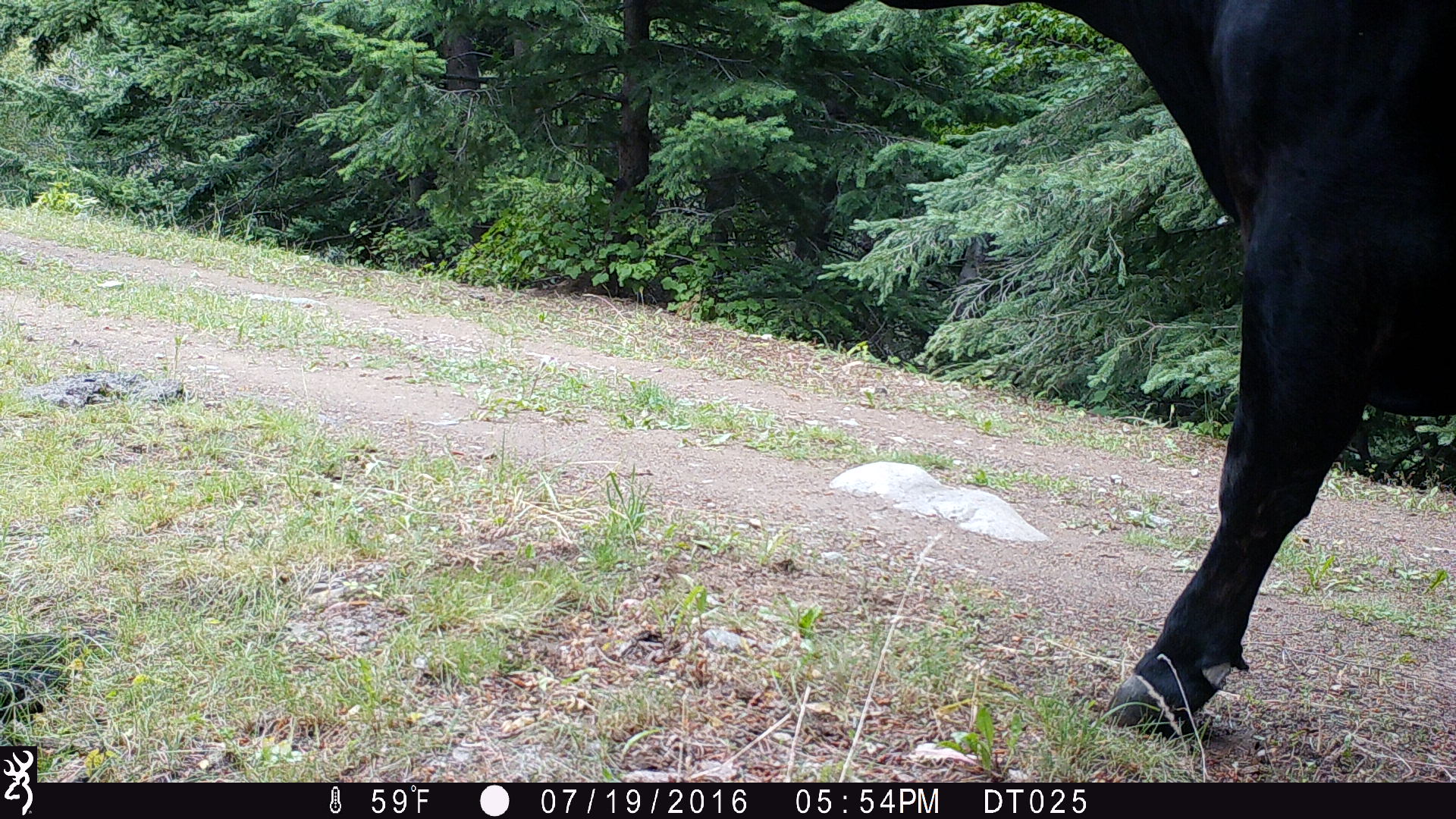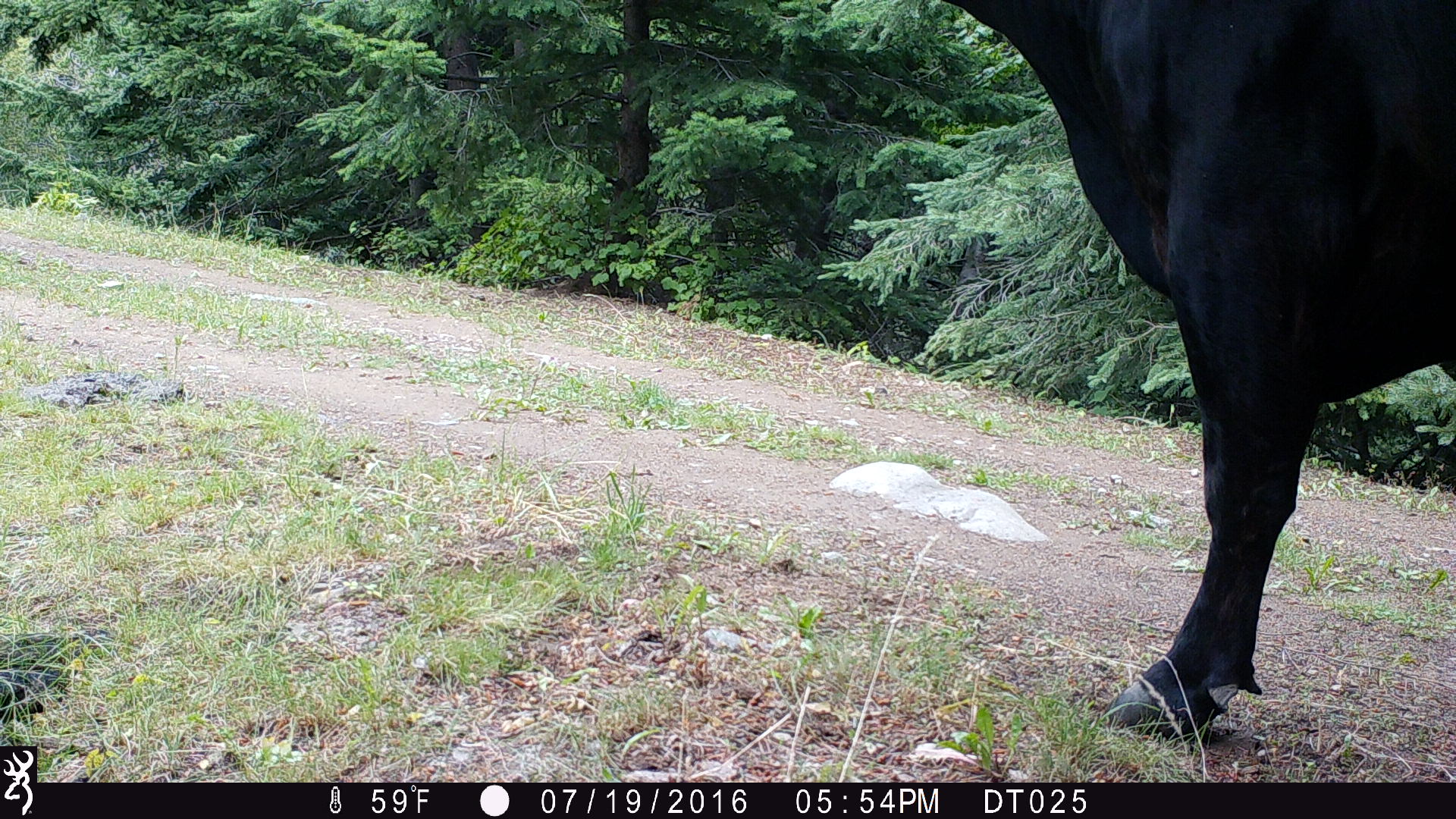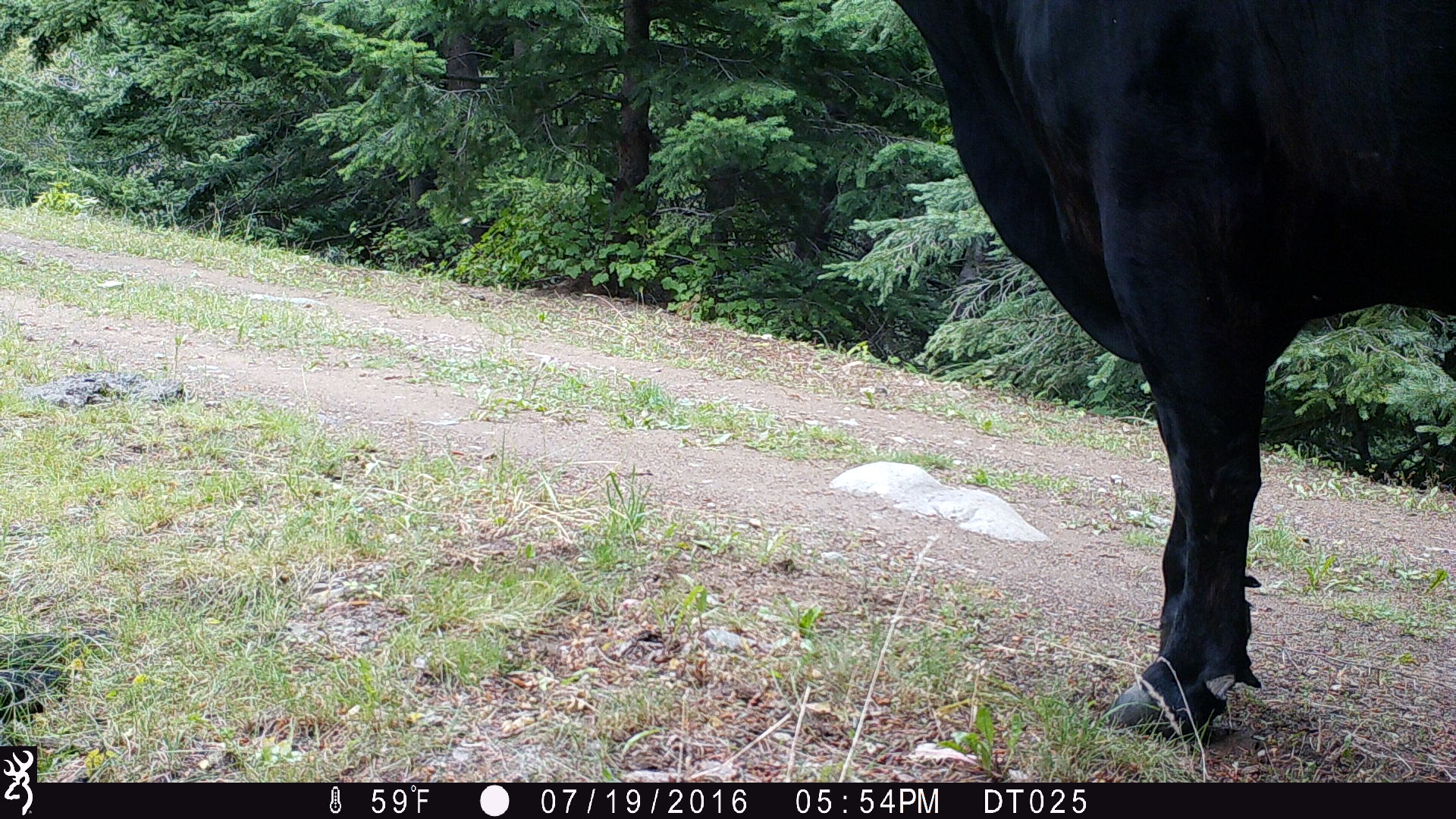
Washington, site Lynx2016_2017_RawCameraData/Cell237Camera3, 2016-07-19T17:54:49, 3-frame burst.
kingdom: Animalia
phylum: Chordata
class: Mammalia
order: Artiodactyla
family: Bovidae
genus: Bos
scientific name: Bos taurus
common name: domestic cattle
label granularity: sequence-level